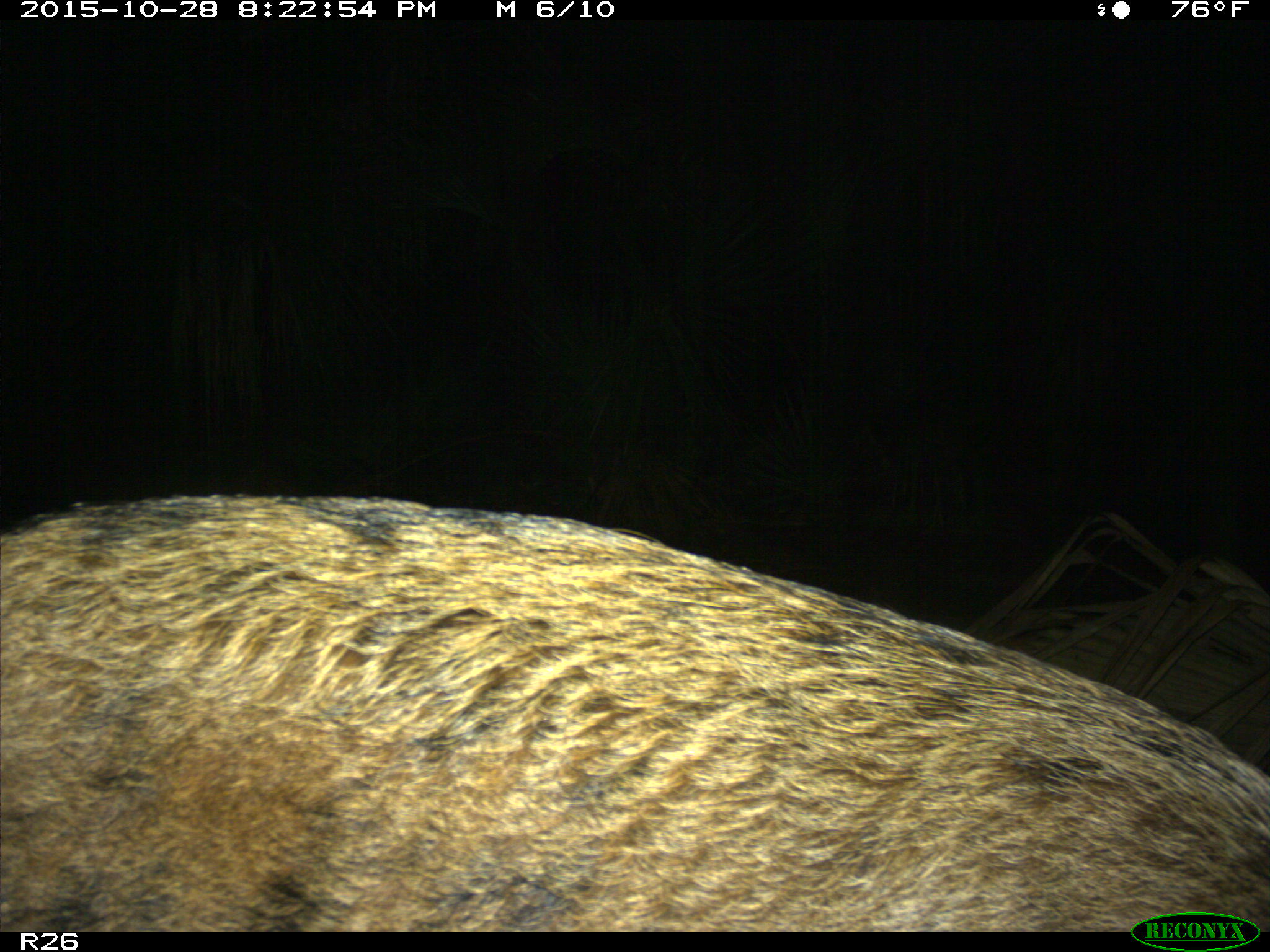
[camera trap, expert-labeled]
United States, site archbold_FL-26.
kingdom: Animalia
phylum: Chordata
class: Mammalia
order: Artiodactyla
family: Suidae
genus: Sus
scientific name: Sus scrofa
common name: wild boar